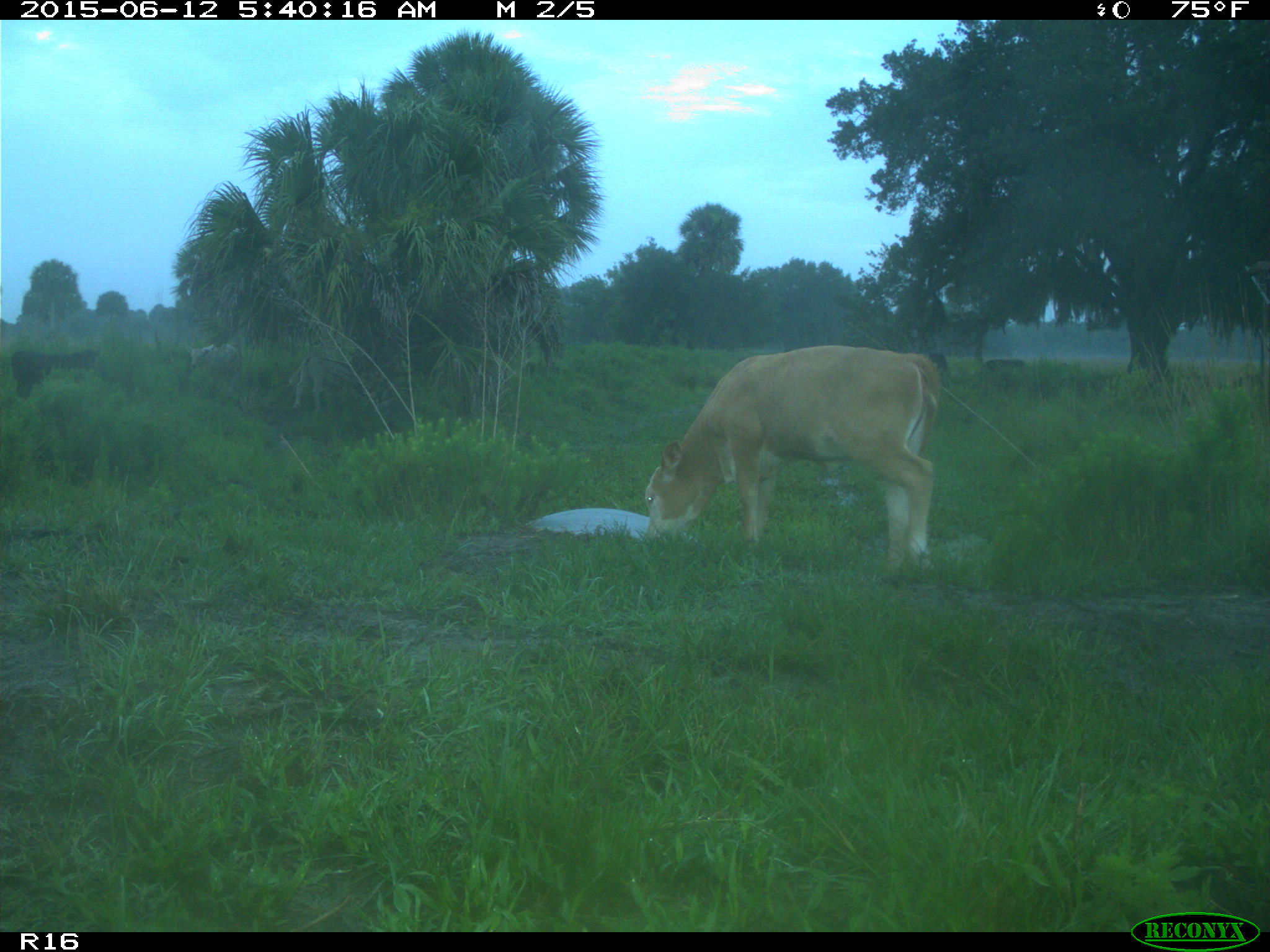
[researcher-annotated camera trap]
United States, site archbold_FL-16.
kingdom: Animalia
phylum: Chordata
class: Mammalia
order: Artiodactyla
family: Bovidae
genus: Bos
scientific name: Bos taurus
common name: domestic cow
Bos taurus (domestic cow).